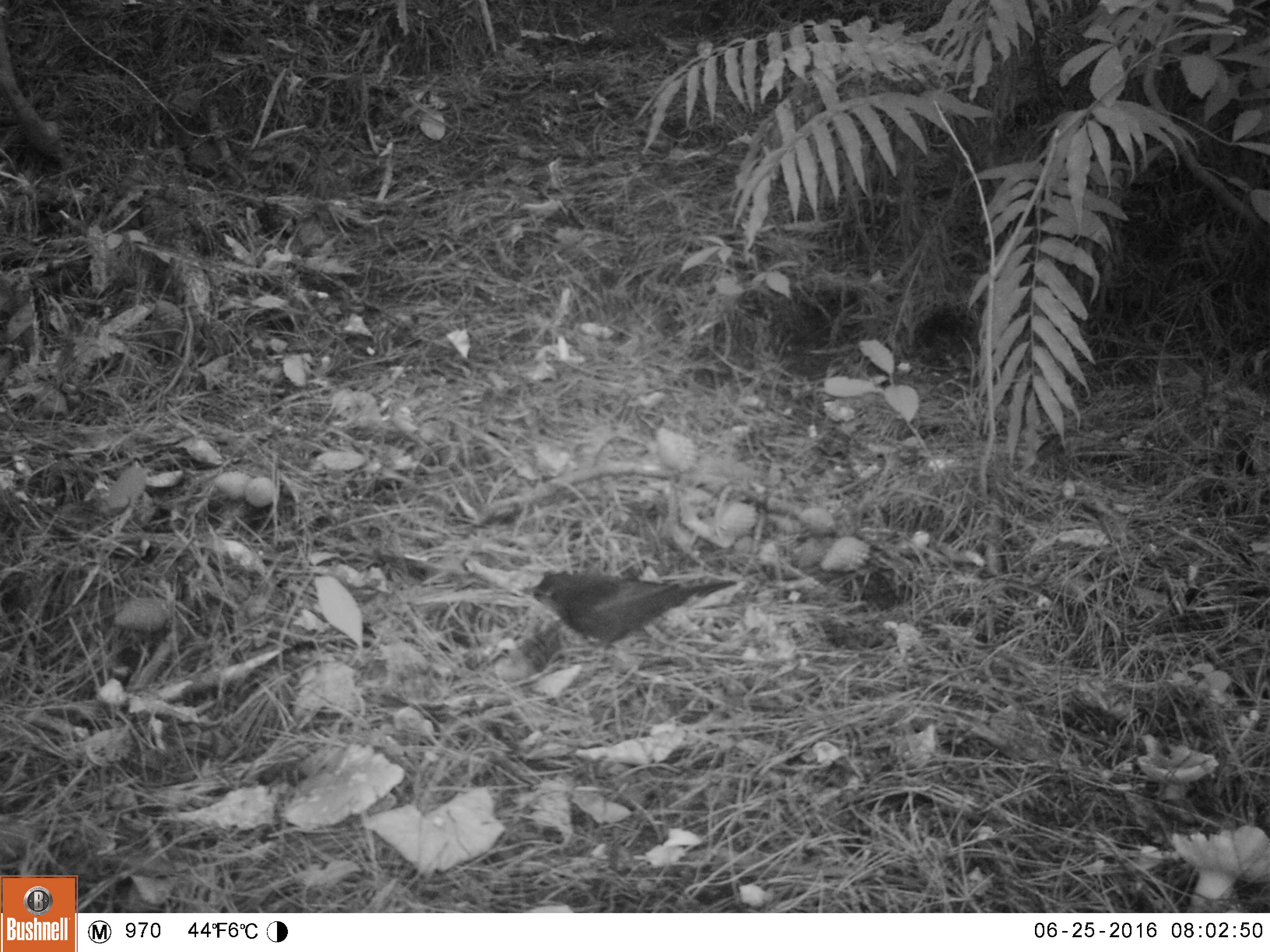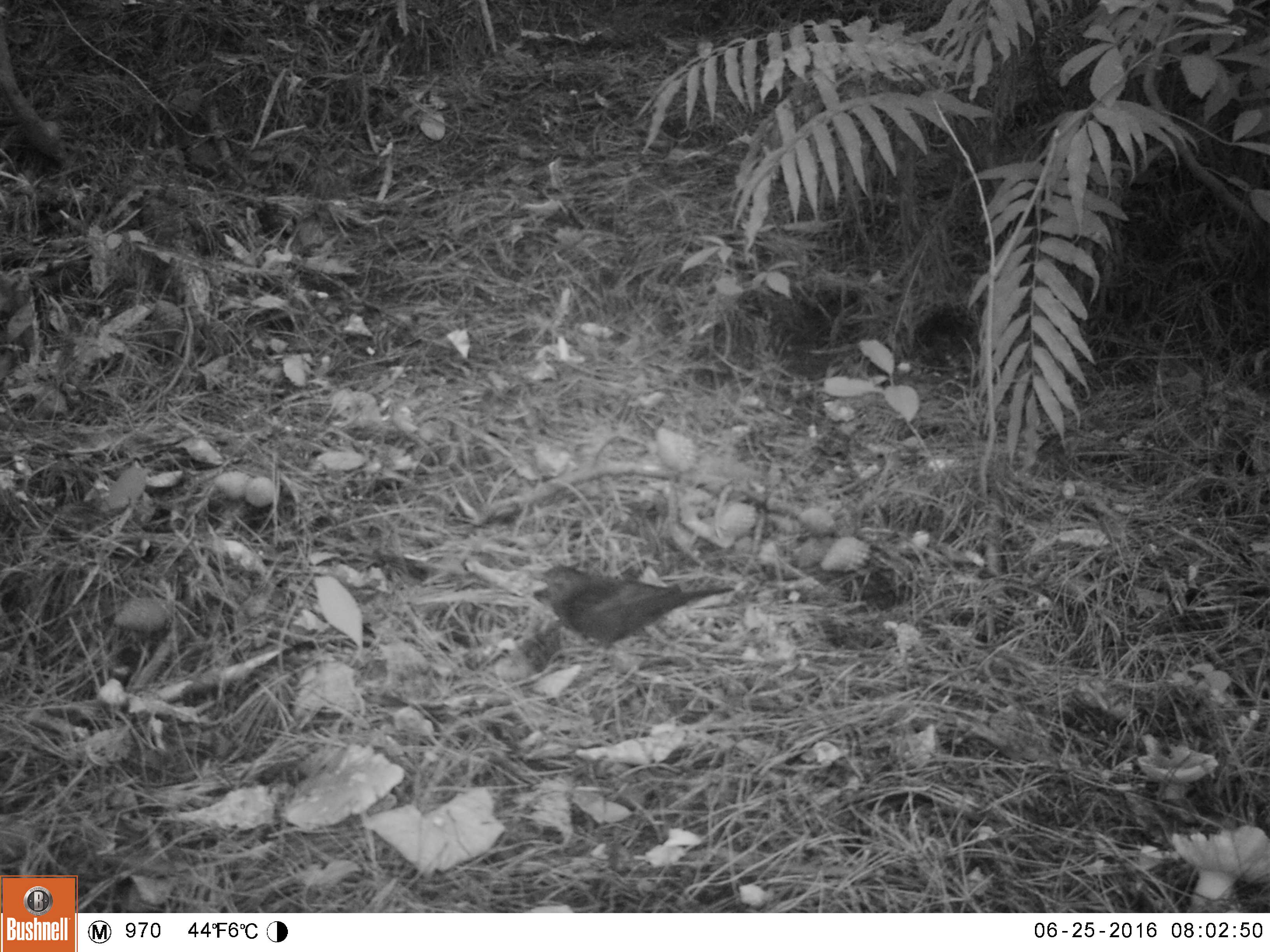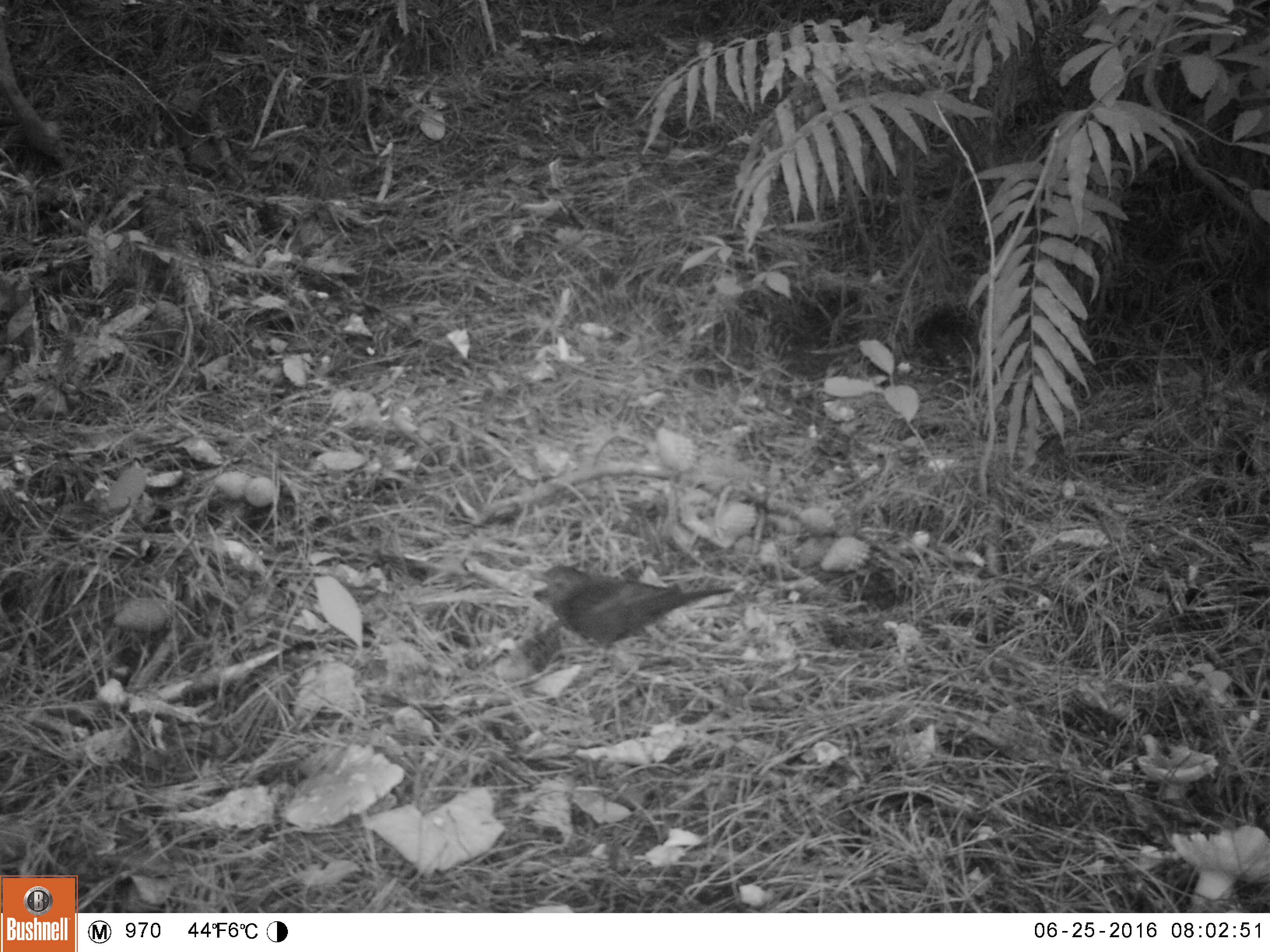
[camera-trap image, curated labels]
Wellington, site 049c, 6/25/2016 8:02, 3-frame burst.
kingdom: Animalia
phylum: Chordata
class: Aves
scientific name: Aves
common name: bird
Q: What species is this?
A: Bird (Aves).